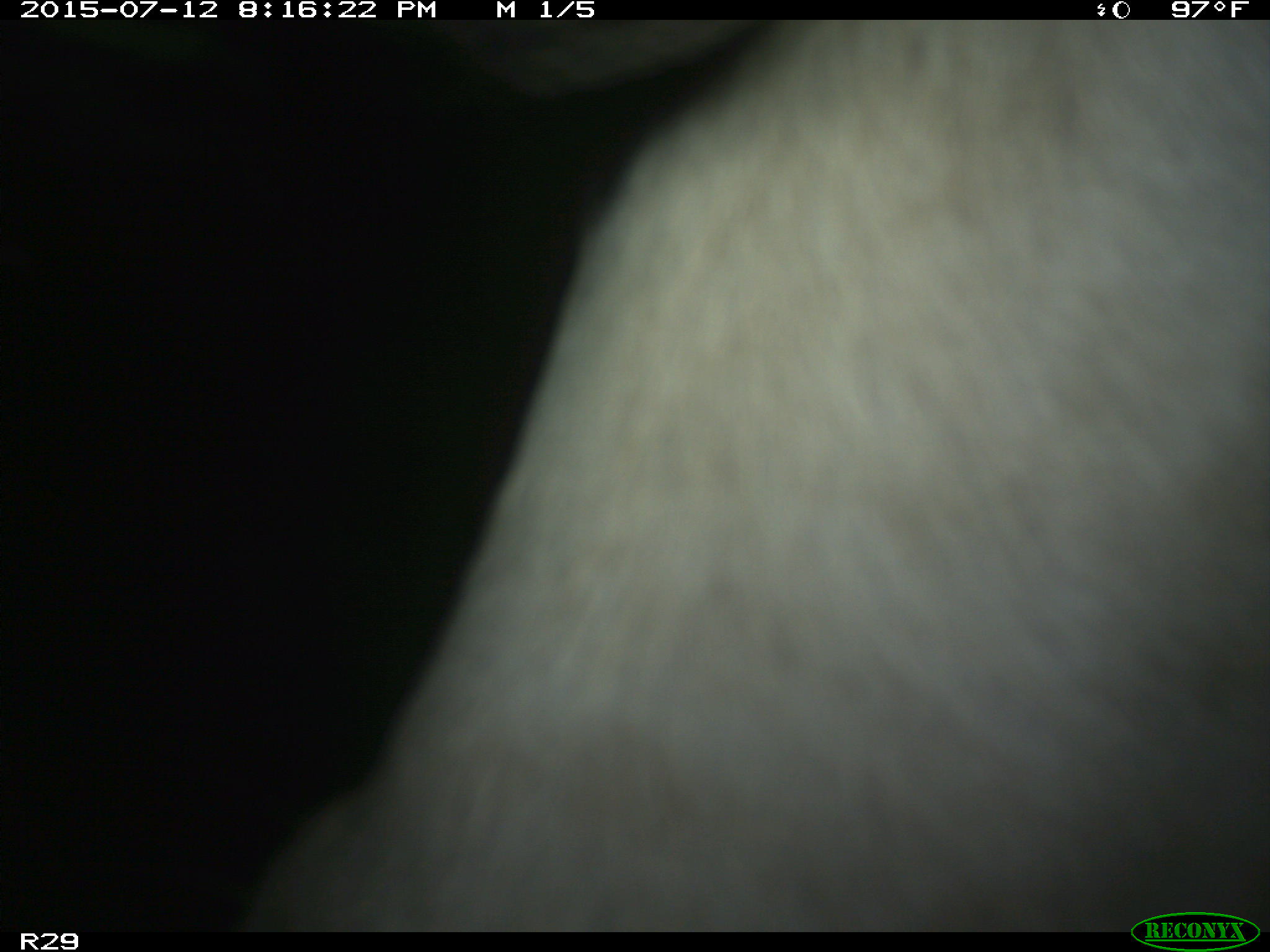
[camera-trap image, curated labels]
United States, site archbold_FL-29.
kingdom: Animalia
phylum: Chordata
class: Mammalia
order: Artiodactyla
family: Bovidae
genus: Bos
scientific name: Bos taurus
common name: domestic cow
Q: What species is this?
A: Bos taurus (domestic cow).